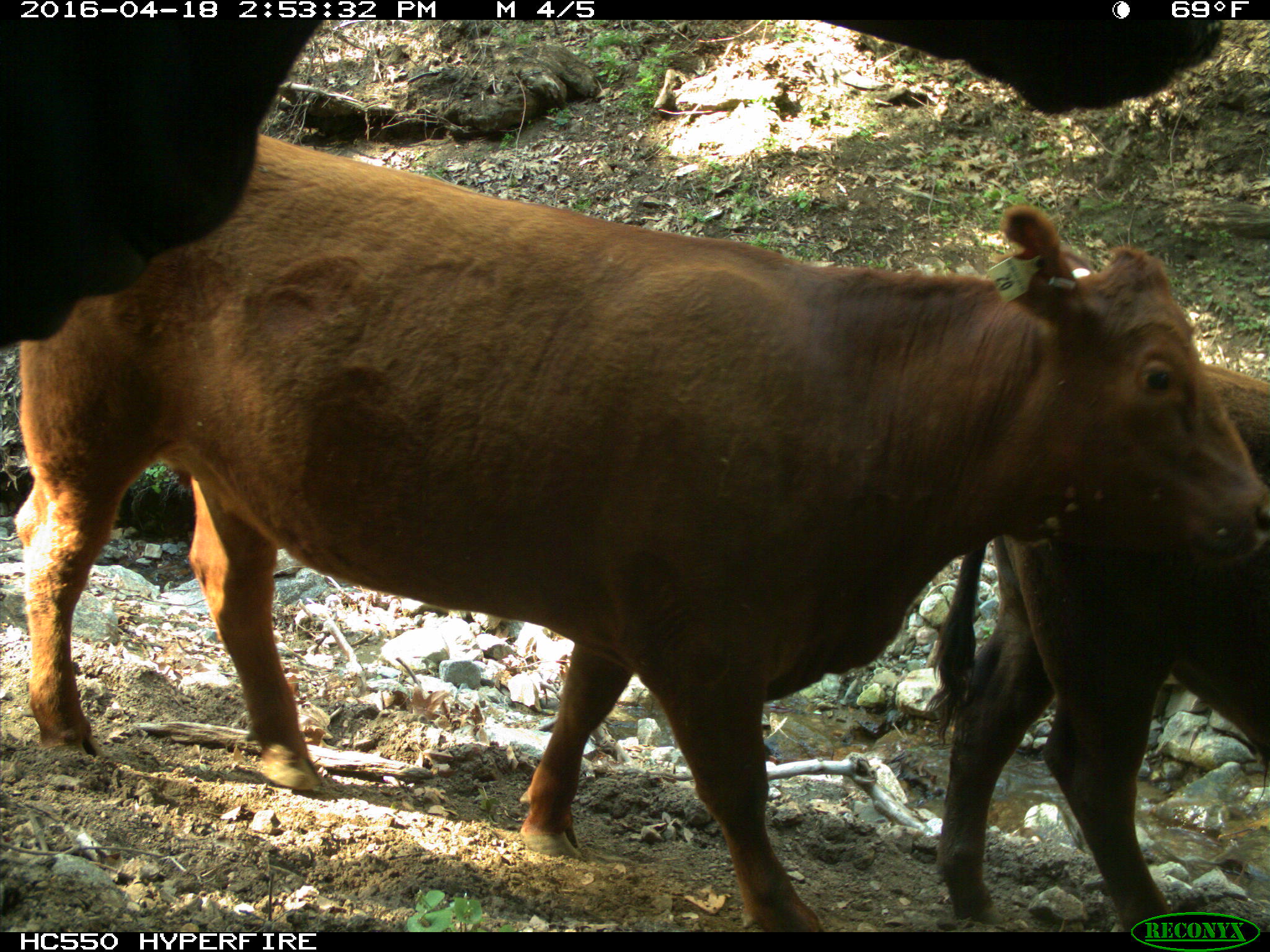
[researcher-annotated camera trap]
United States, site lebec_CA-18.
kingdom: Animalia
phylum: Chordata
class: Mammalia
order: Artiodactyla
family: Bovidae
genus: Bos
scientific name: Bos taurus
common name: domestic cow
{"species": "Bos taurus (domestic cow)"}